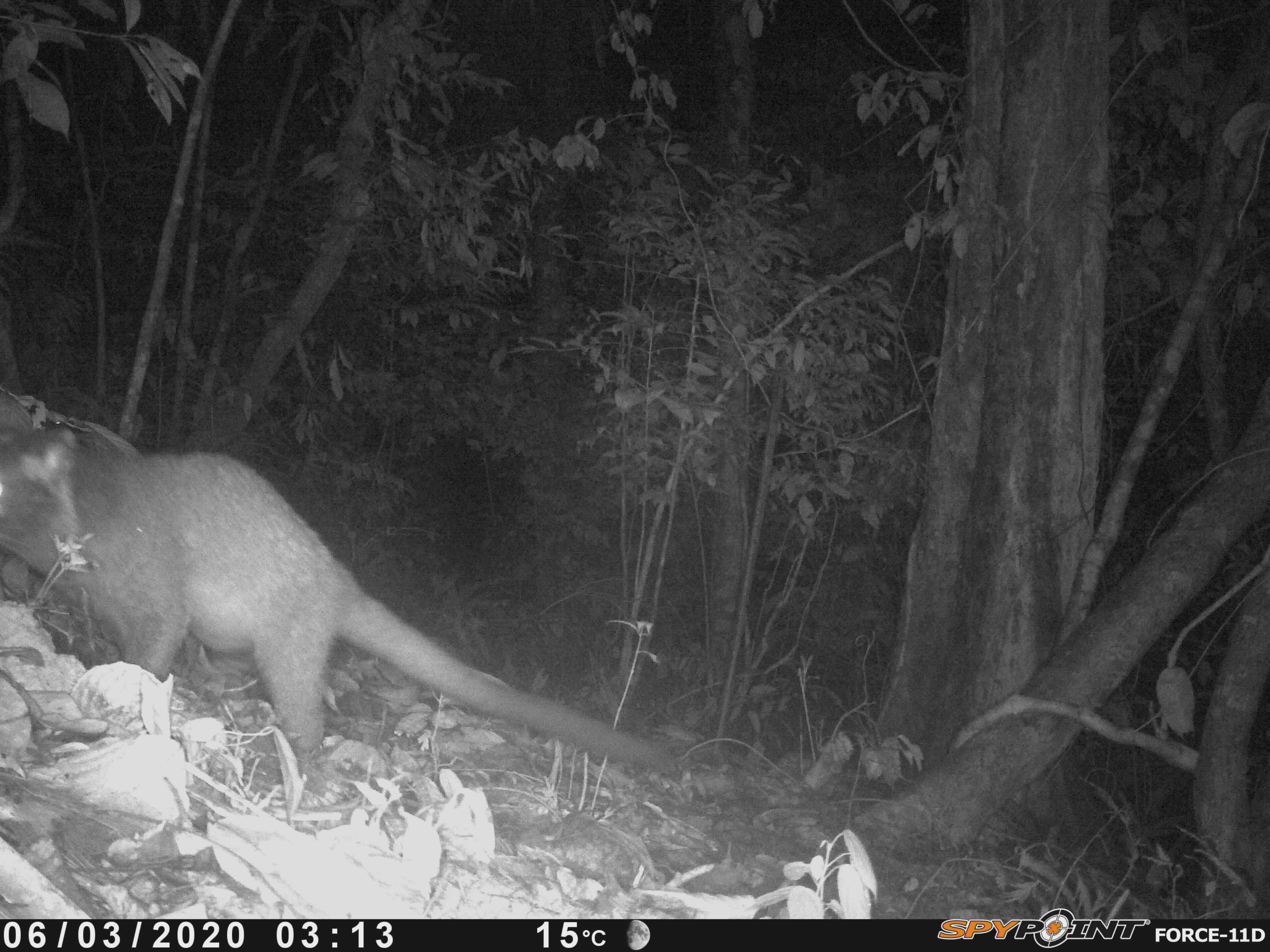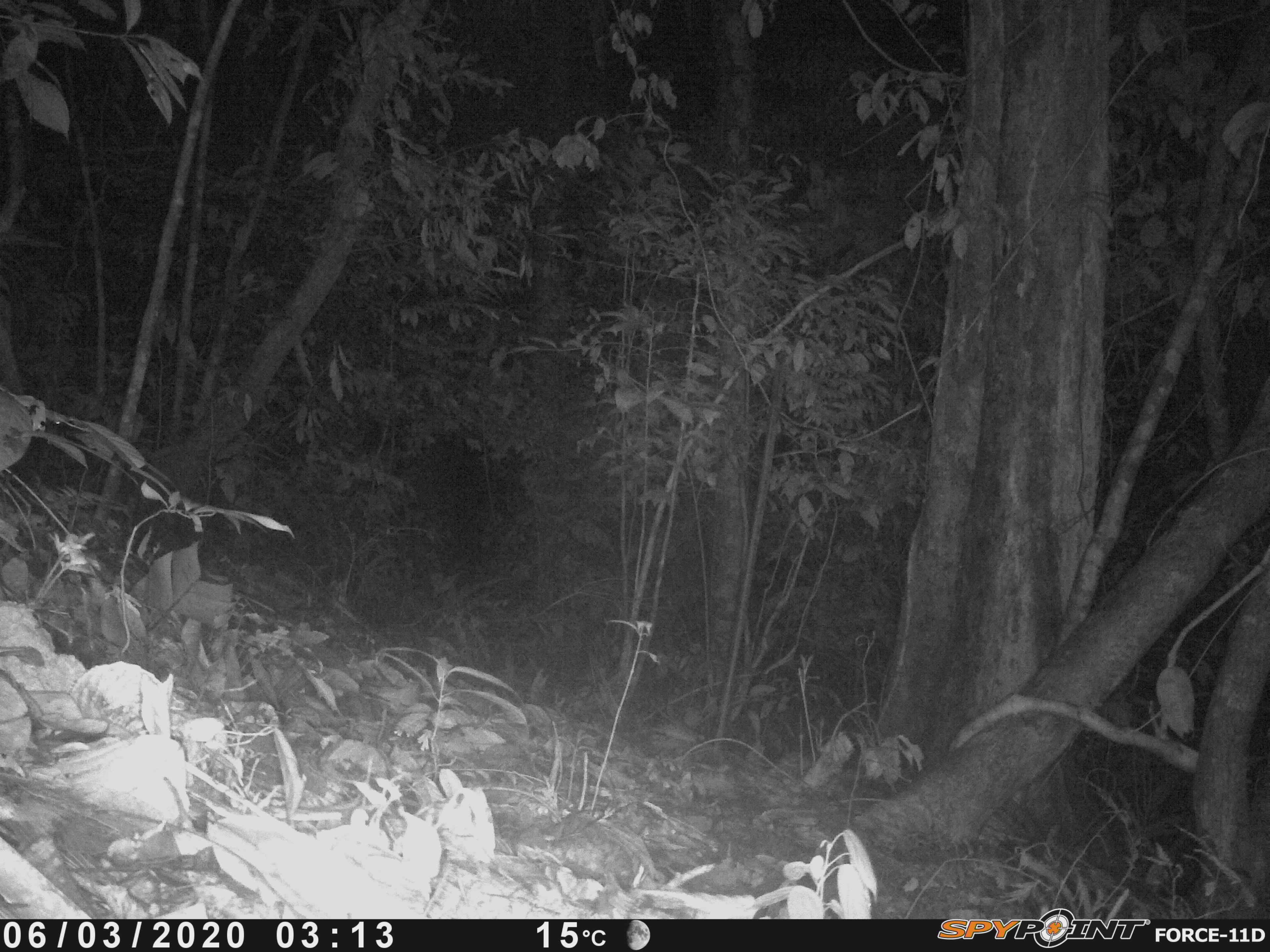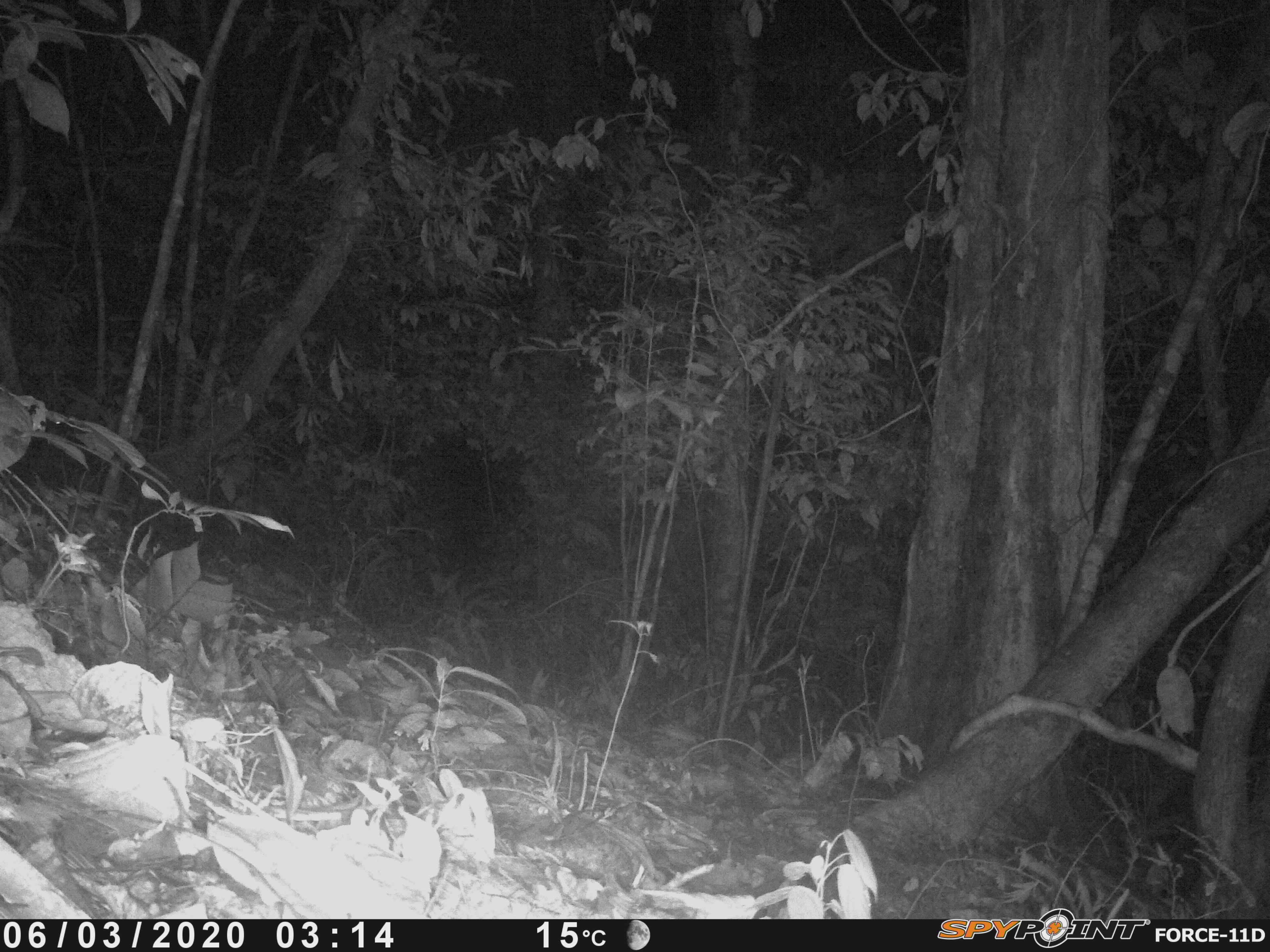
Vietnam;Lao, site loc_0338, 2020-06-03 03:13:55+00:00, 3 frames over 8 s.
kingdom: Animalia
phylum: Chordata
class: Mammalia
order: Carnivora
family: Viverridae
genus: Paguma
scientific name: Paguma larvata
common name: masked palm civet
Masked palm civet (Paguma larvata). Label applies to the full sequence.